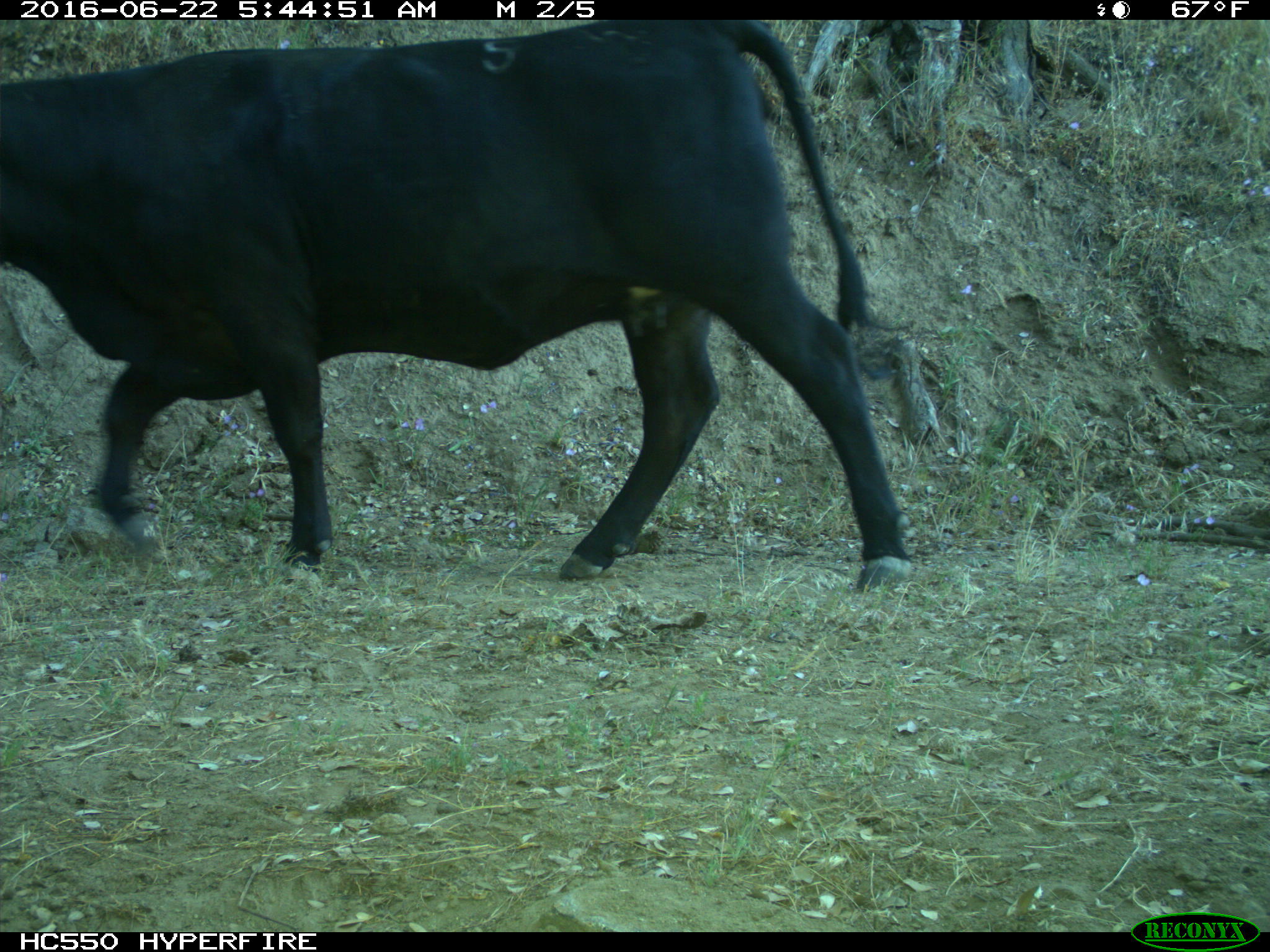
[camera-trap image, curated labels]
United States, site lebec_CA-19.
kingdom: Animalia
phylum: Chordata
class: Mammalia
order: Artiodactyla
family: Bovidae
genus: Bos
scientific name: Bos taurus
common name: domestic cow